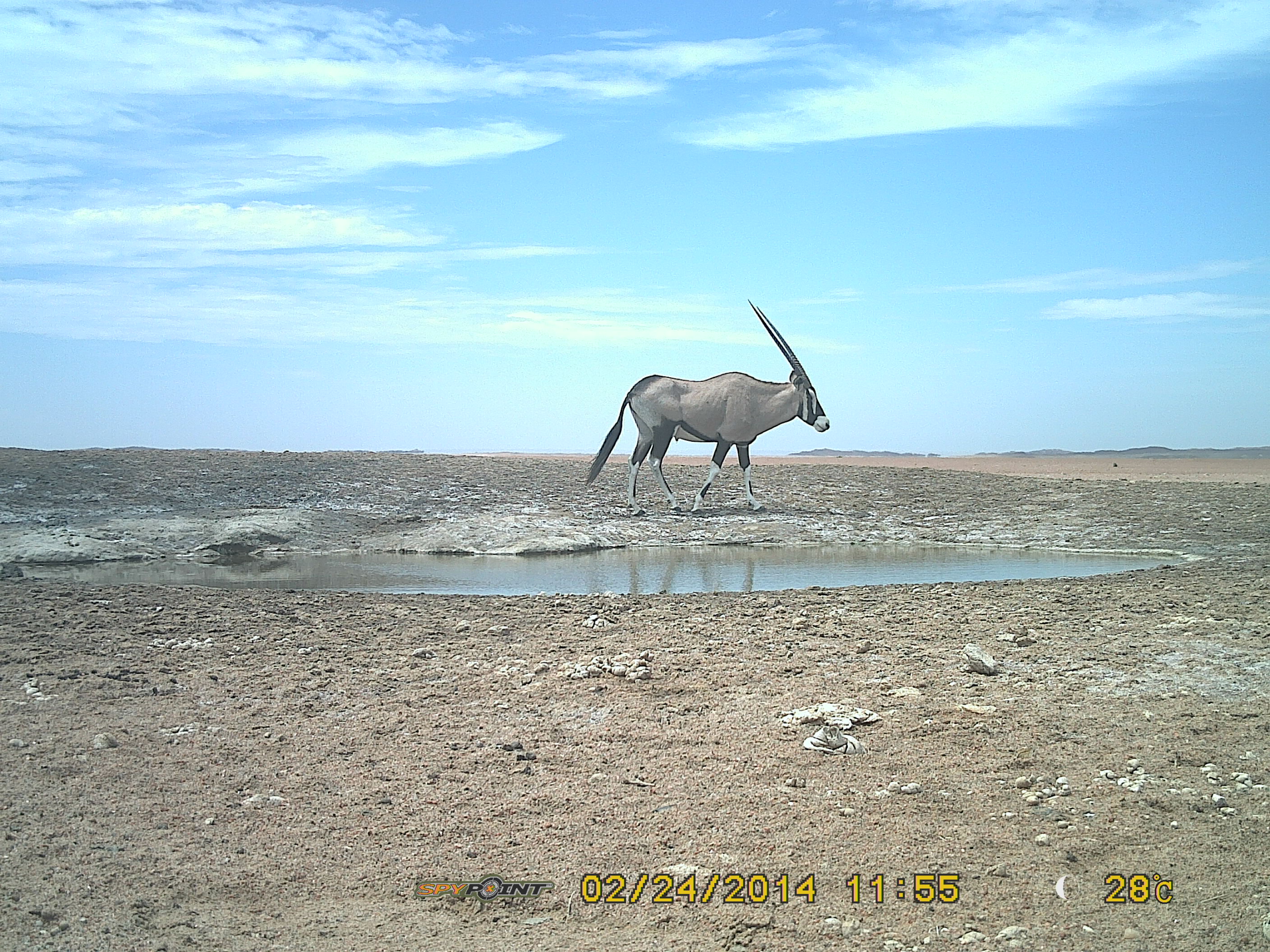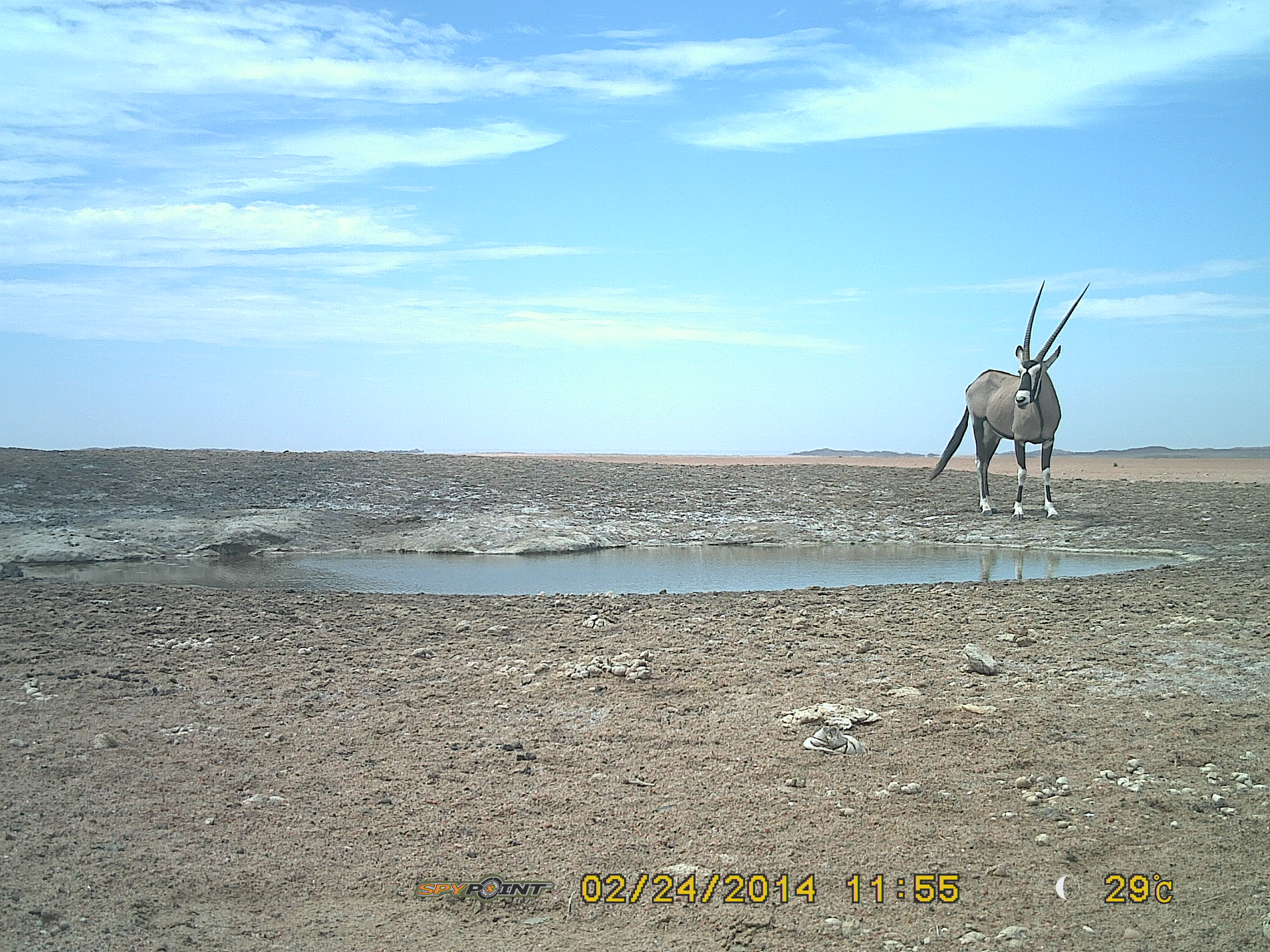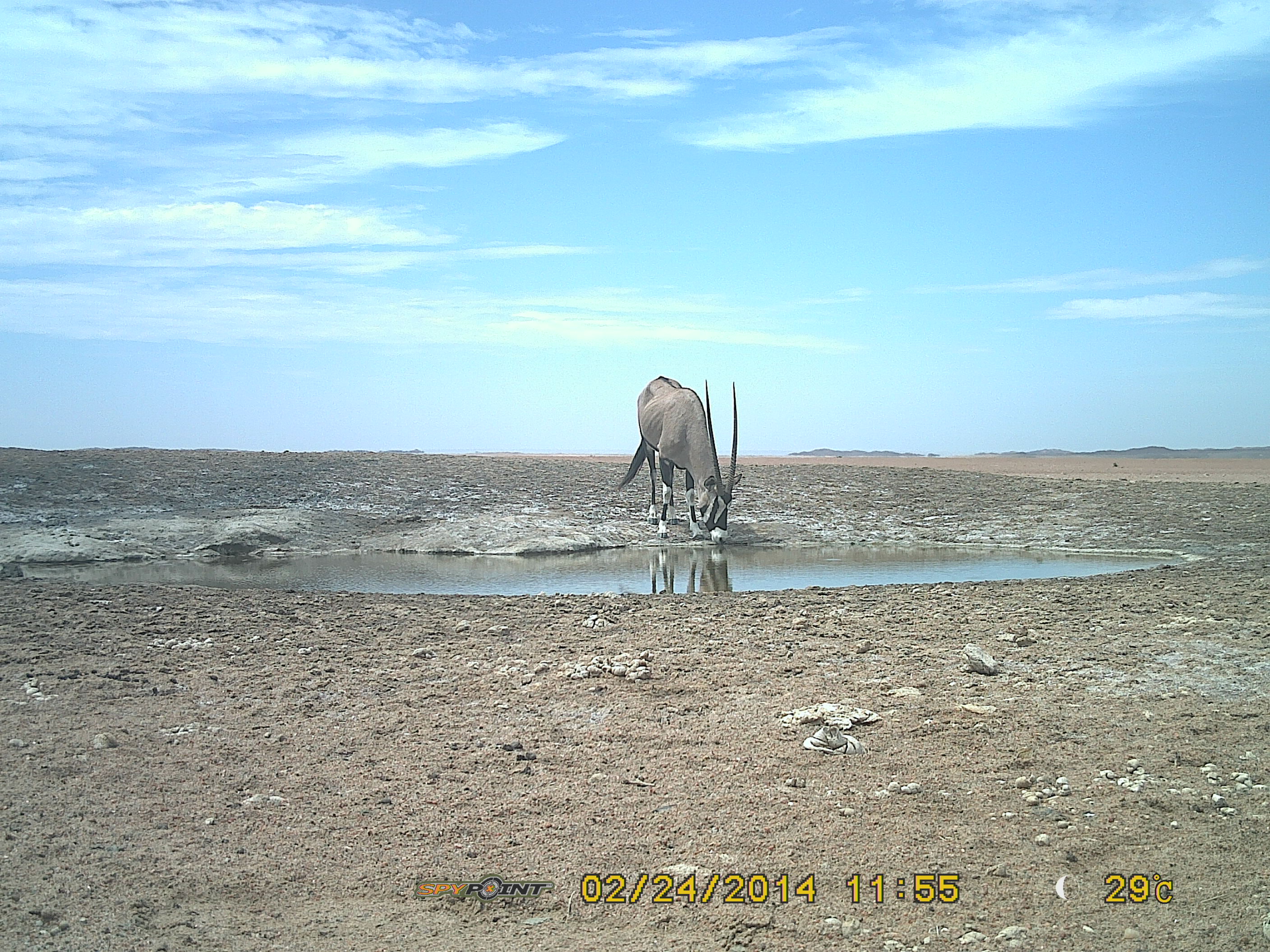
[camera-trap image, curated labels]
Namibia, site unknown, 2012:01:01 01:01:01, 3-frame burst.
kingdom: Animalia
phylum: Chordata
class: Mammalia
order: Artiodactyla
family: Bovidae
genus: Oryx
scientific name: Oryx gazella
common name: gemsbok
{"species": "Oryx gazella (gemsbok)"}